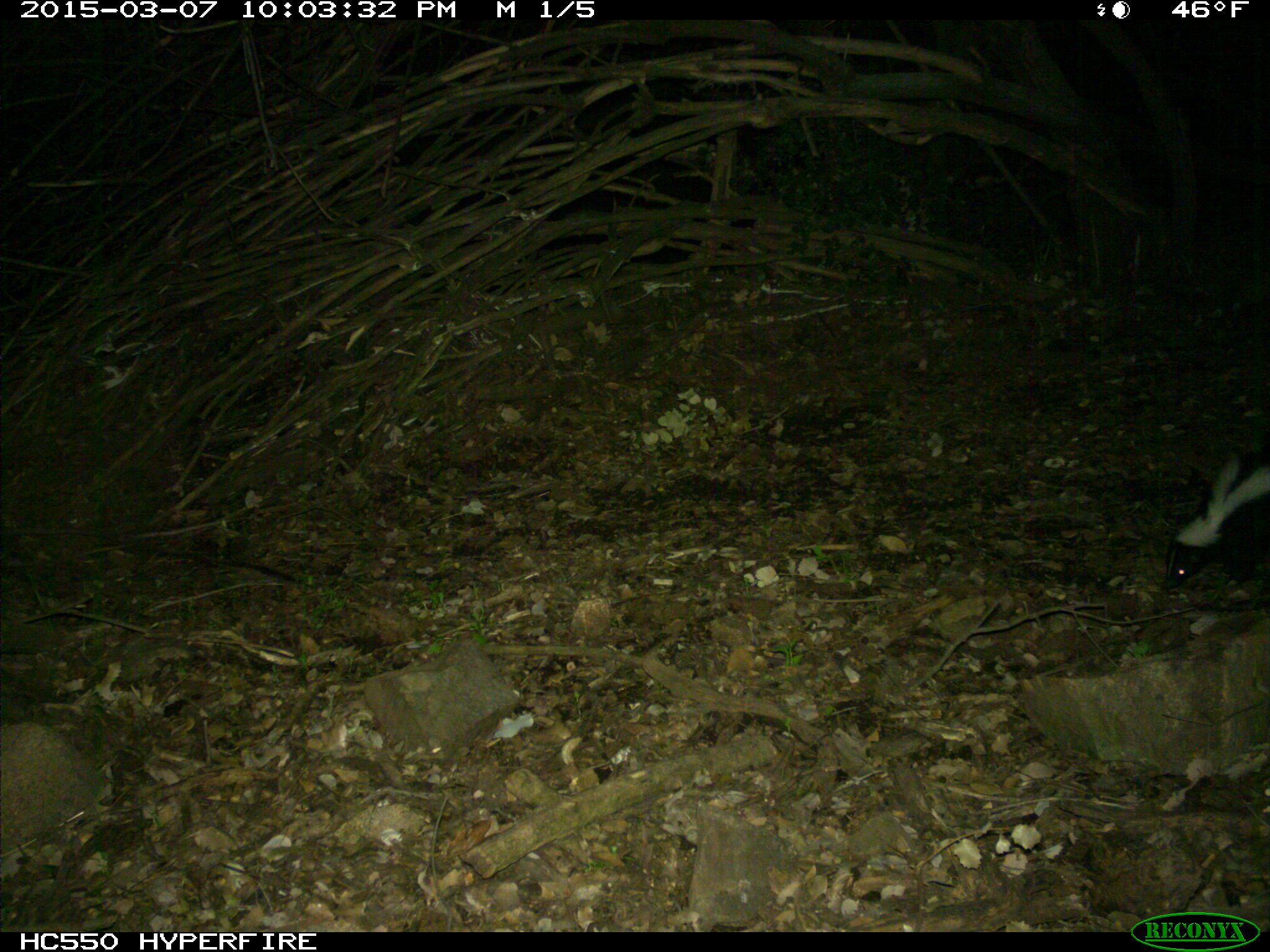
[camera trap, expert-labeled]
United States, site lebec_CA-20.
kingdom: Animalia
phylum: Chordata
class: Mammalia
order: Carnivora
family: Mephitidae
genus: Mephitis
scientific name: Mephitis mephitis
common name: striped skunk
Mephitis mephitis (striped skunk).